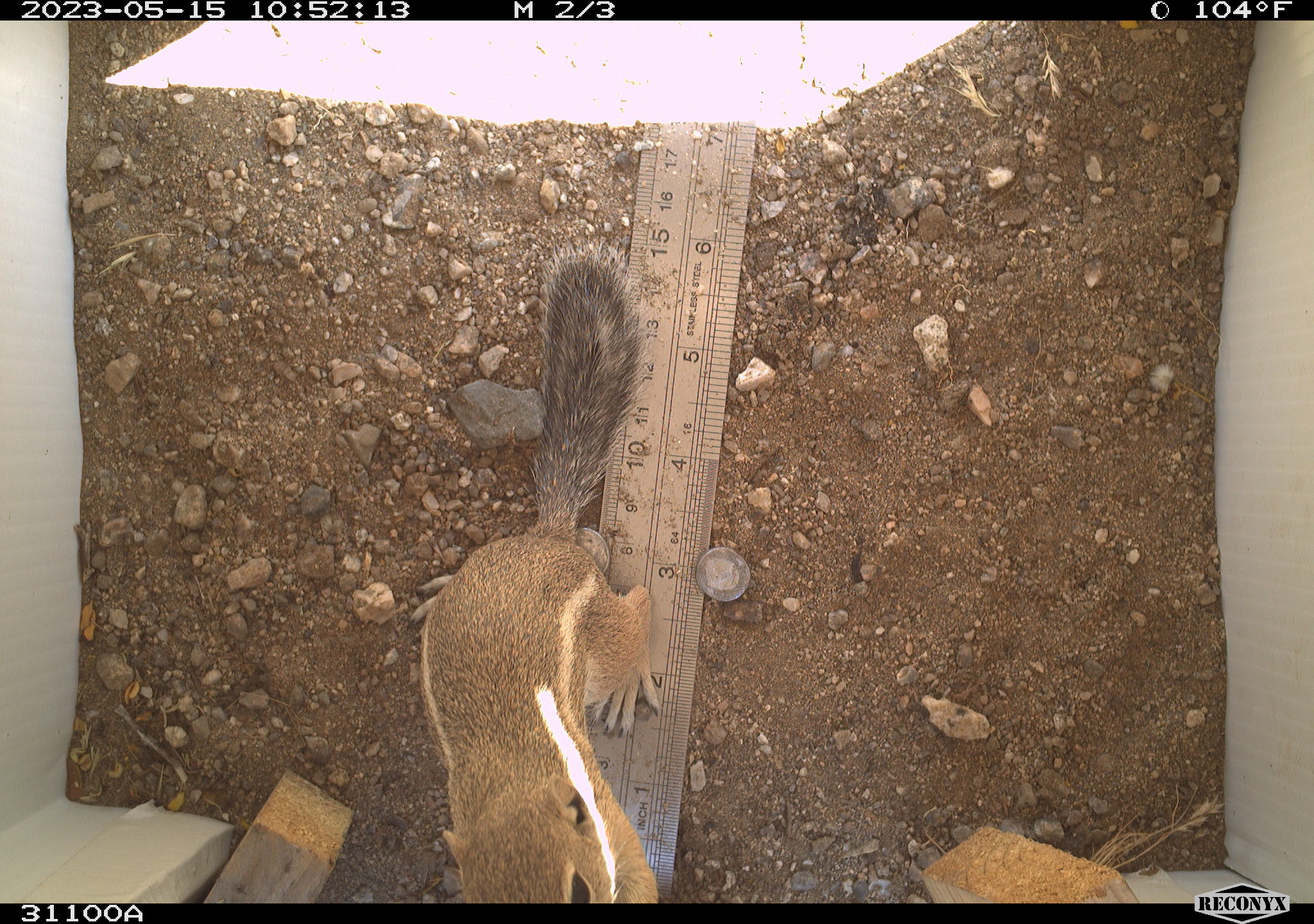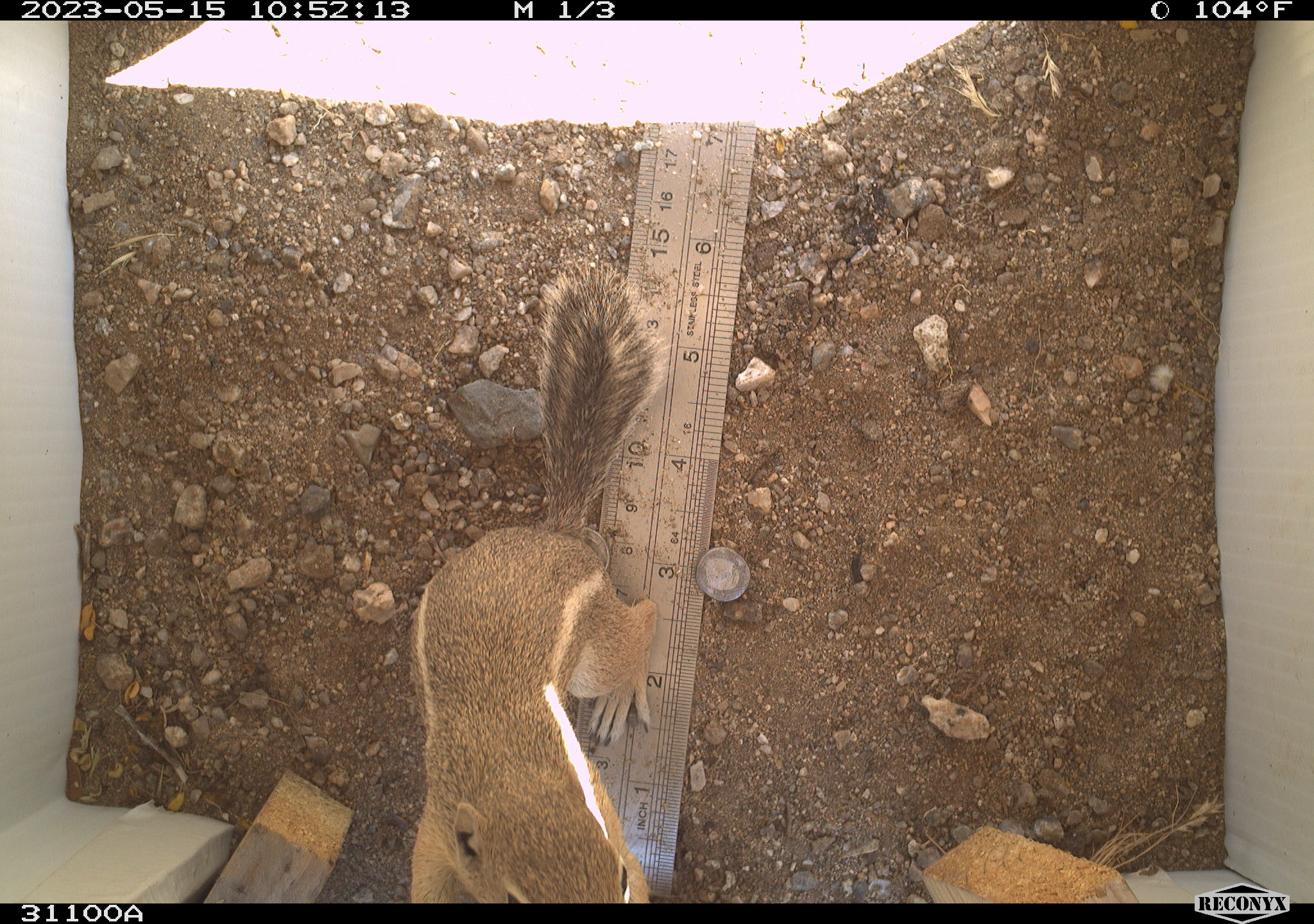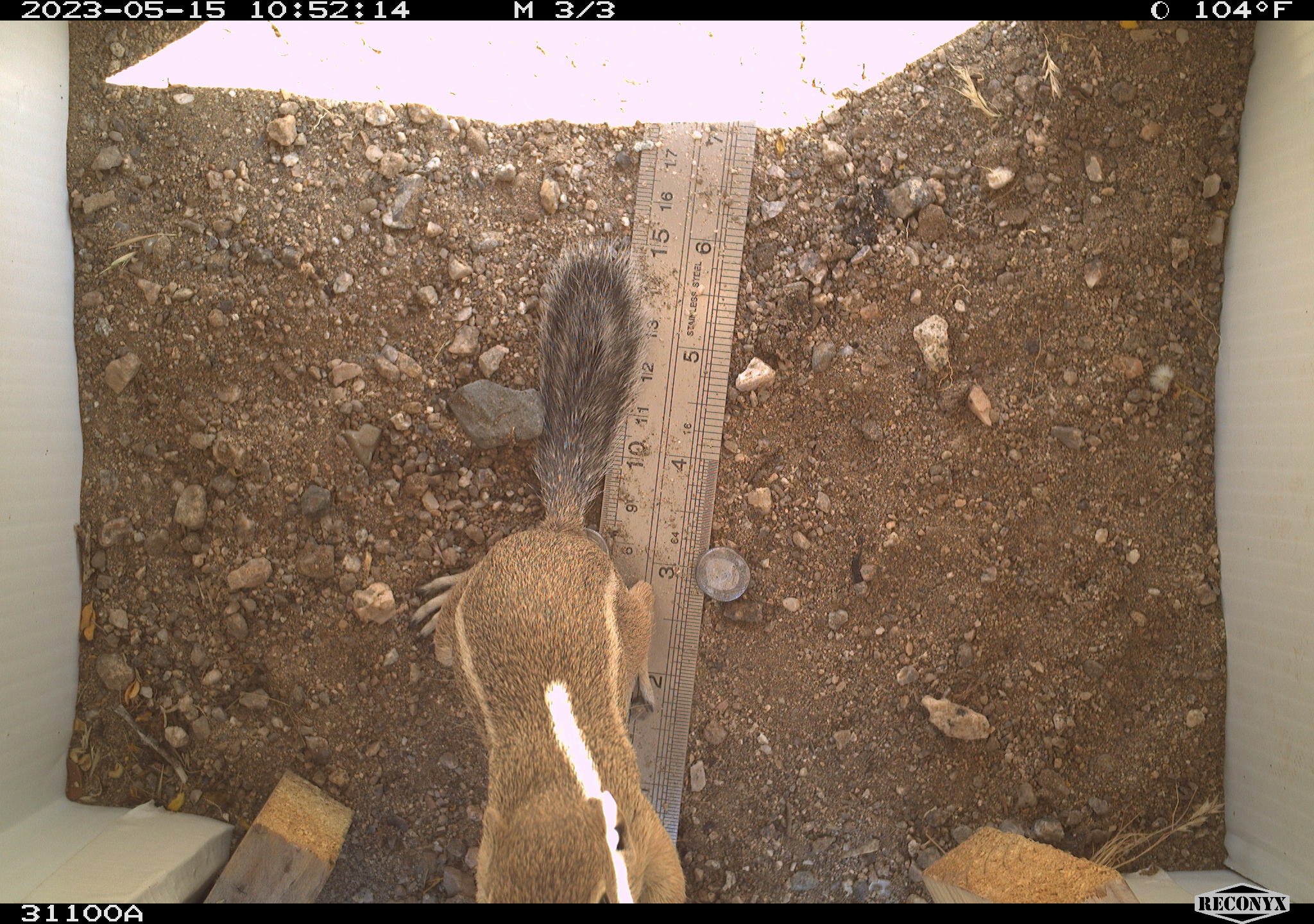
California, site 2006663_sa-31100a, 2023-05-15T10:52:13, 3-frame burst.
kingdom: Animalia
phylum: Chordata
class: Mammalia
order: Rodentia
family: Sciuridae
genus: Ammospermophilus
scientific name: Ammospermophilus leucurus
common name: white-tailed antelope squirrel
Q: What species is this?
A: White-tailed antelope squirrel (Ammospermophilus leucurus).